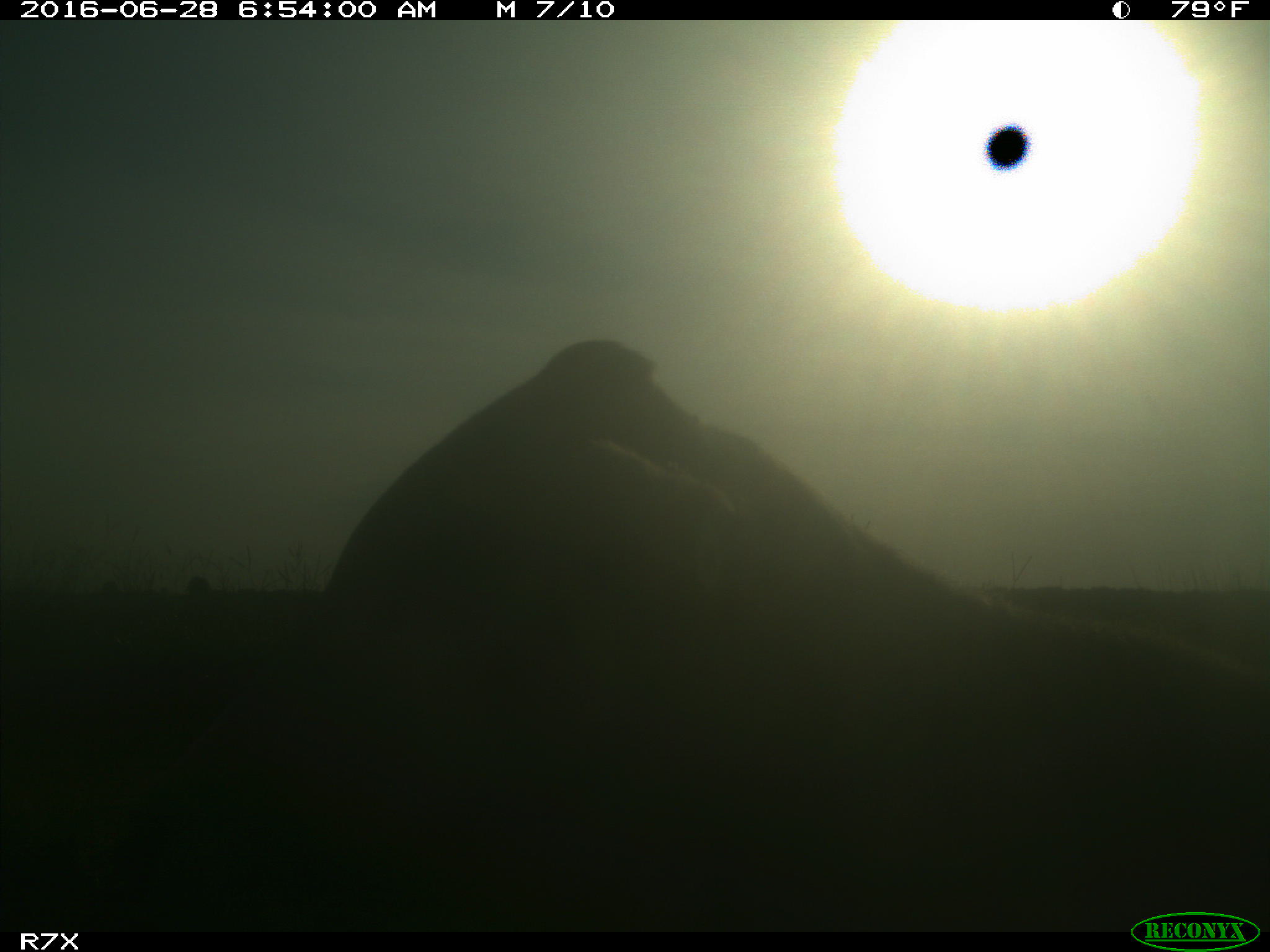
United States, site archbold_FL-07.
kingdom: Animalia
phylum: Chordata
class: Mammalia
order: Artiodactyla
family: Bovidae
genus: Bos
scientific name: Bos taurus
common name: domestic cow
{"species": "Bos taurus (domestic cow)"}